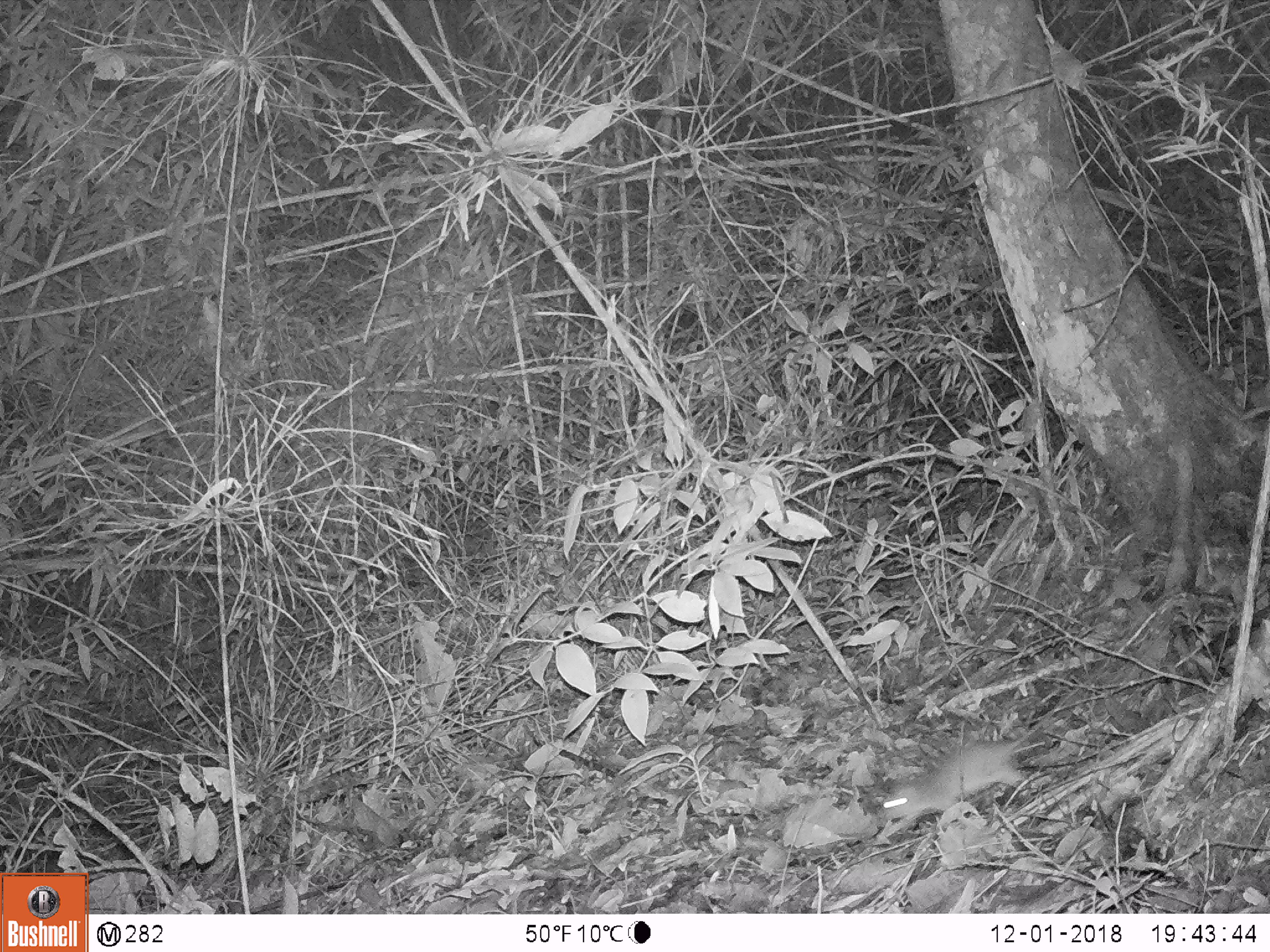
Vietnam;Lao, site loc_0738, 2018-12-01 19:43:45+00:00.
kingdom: Animalia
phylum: Chordata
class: Mammalia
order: Rodentia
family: Muridae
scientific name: Muridae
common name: old-world mice and rats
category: unidentified murid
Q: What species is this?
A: Unidentified murid (old-world mice and rats) (Muridae).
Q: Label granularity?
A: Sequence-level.